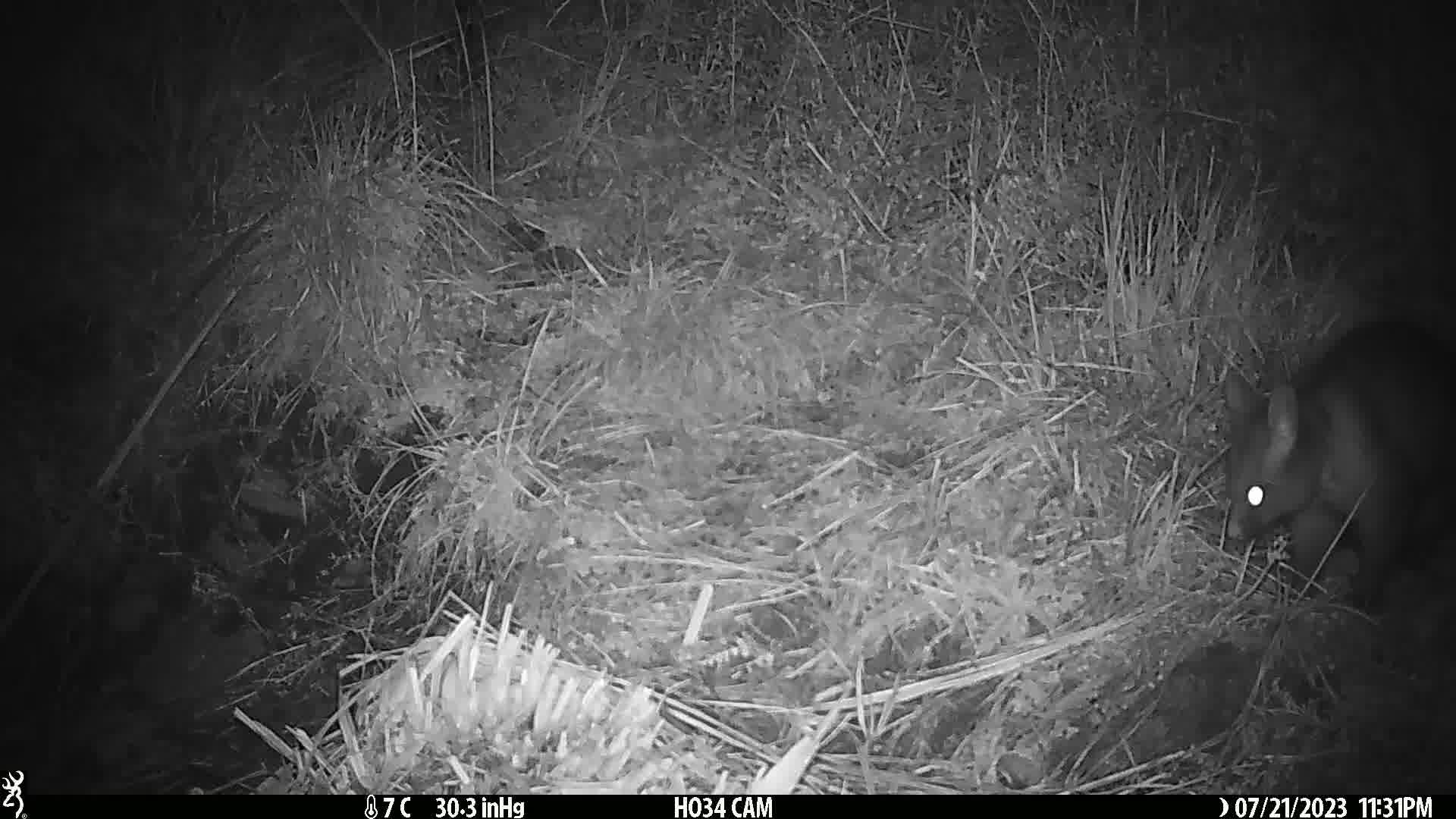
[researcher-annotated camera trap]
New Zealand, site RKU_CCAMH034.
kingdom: Animalia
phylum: Chordata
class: Mammalia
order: Diprotodontia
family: Phalangeridae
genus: Trichosurus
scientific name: Trichosurus vulpecula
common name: common brushtail possum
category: possum